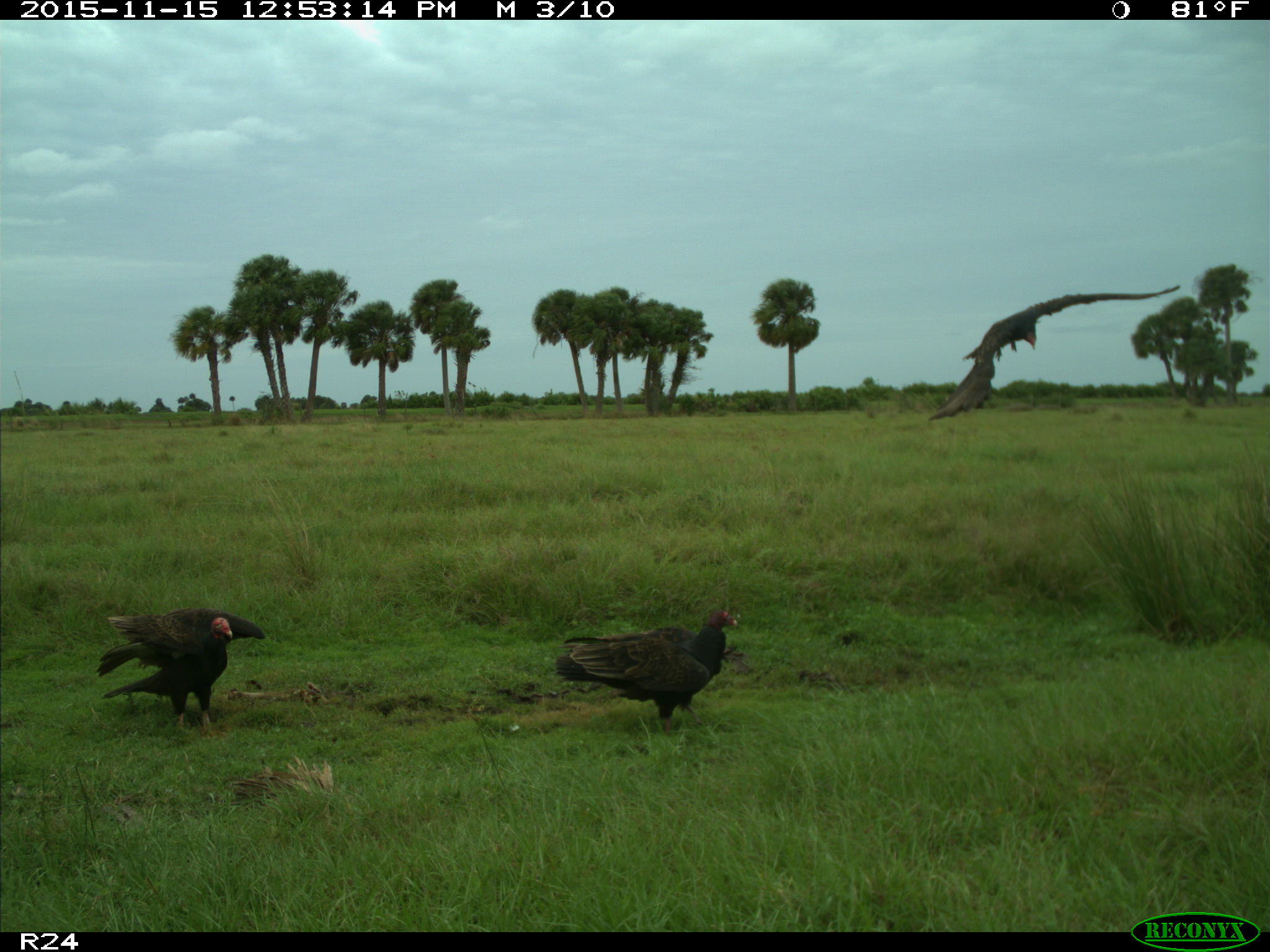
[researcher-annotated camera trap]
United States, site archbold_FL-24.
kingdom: Animalia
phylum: Chordata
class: Aves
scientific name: Aves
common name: birds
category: unidentified bird